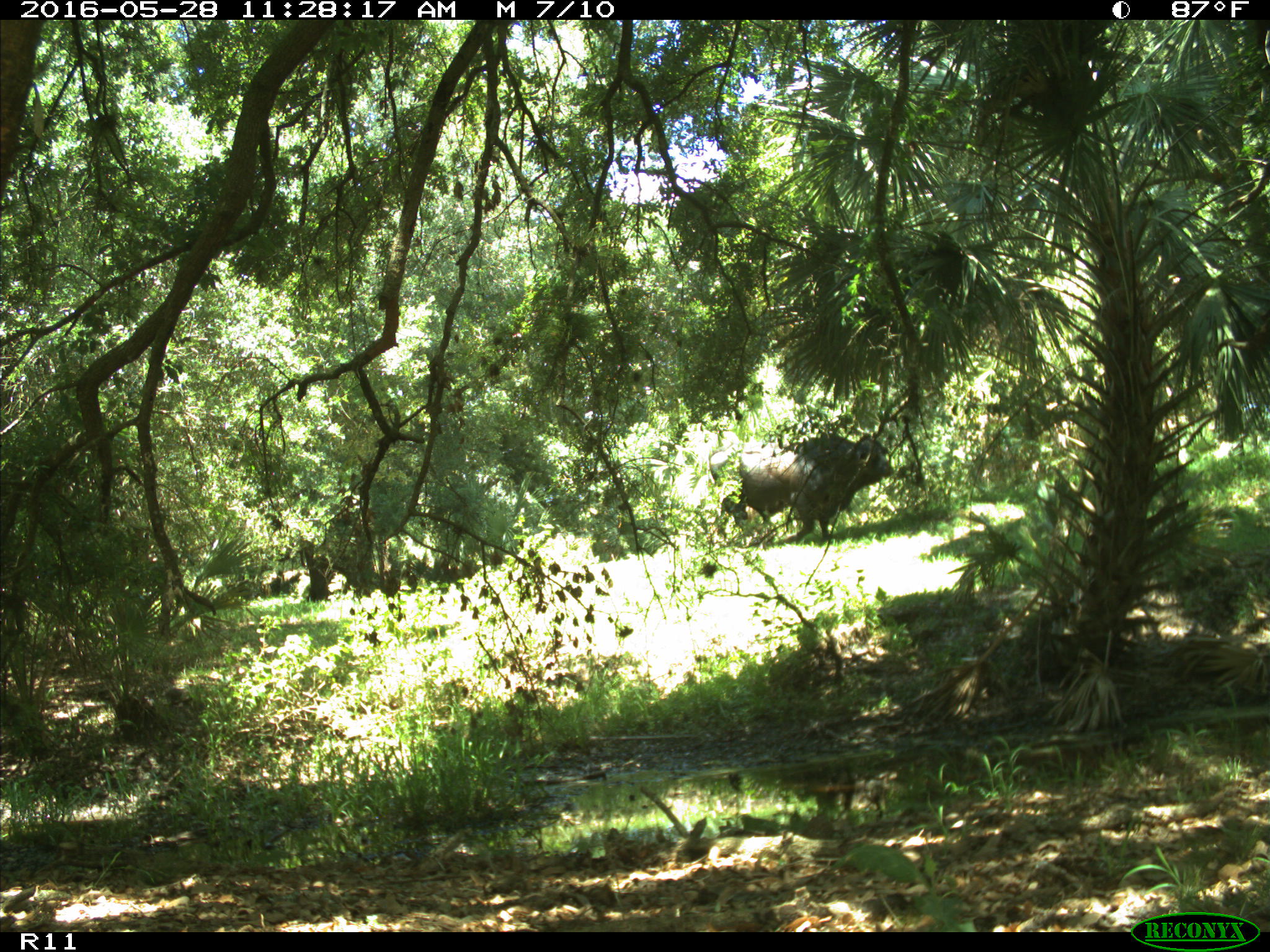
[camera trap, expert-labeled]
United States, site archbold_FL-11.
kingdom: Animalia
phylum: Chordata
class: Mammalia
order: Artiodactyla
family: Bovidae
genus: Bos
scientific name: Bos taurus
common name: domestic cow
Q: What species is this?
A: Bos taurus (domestic cow).